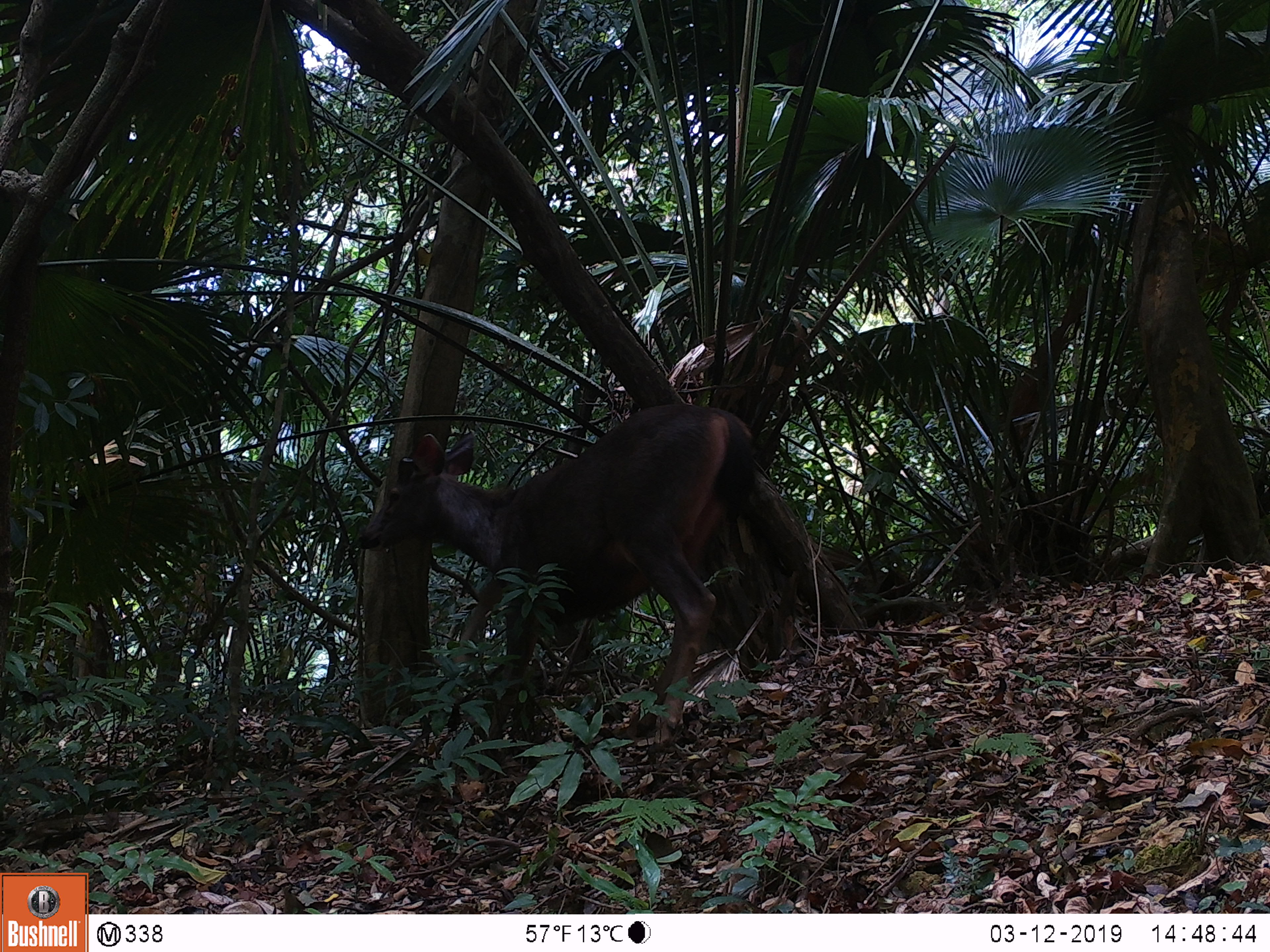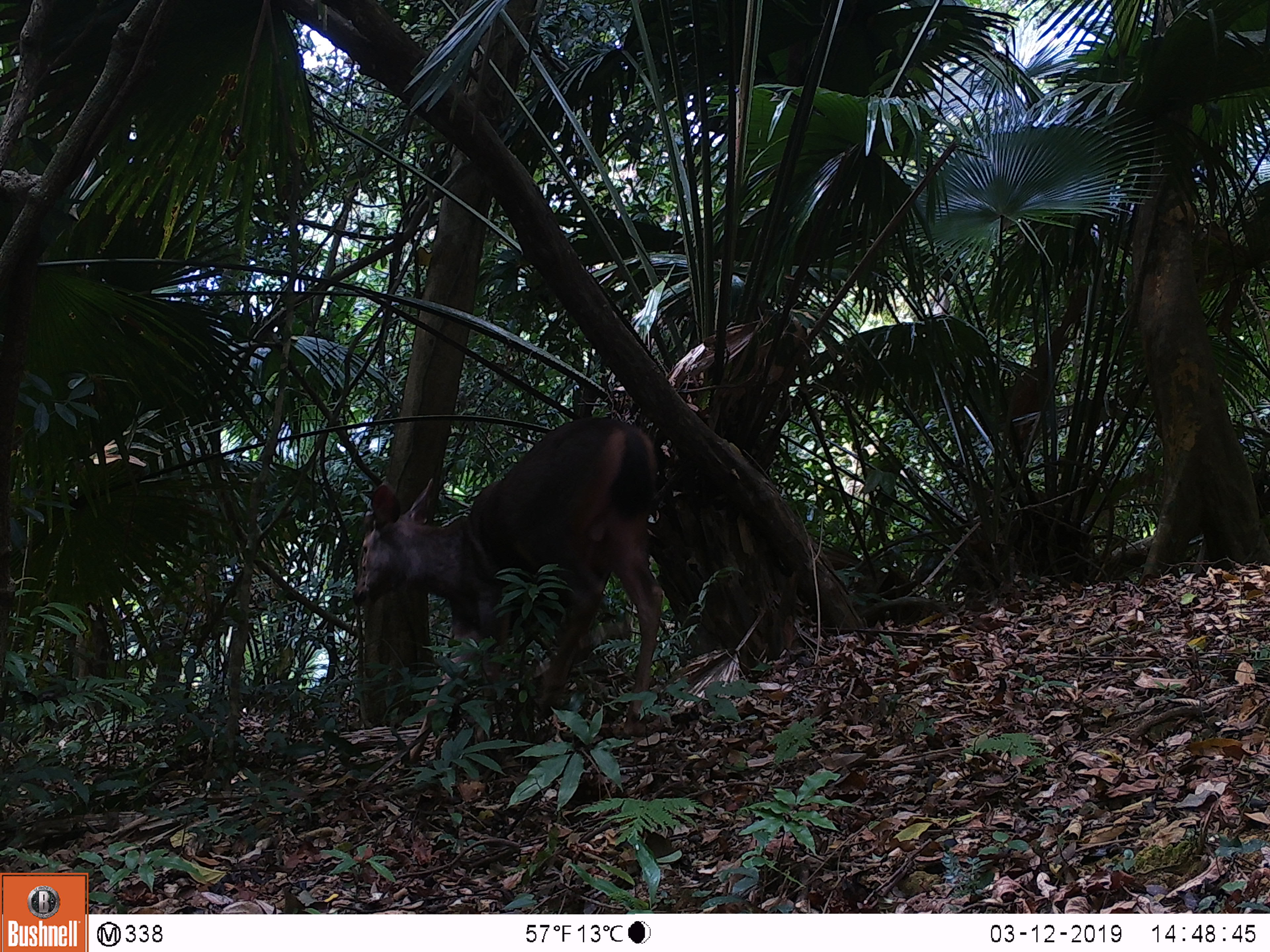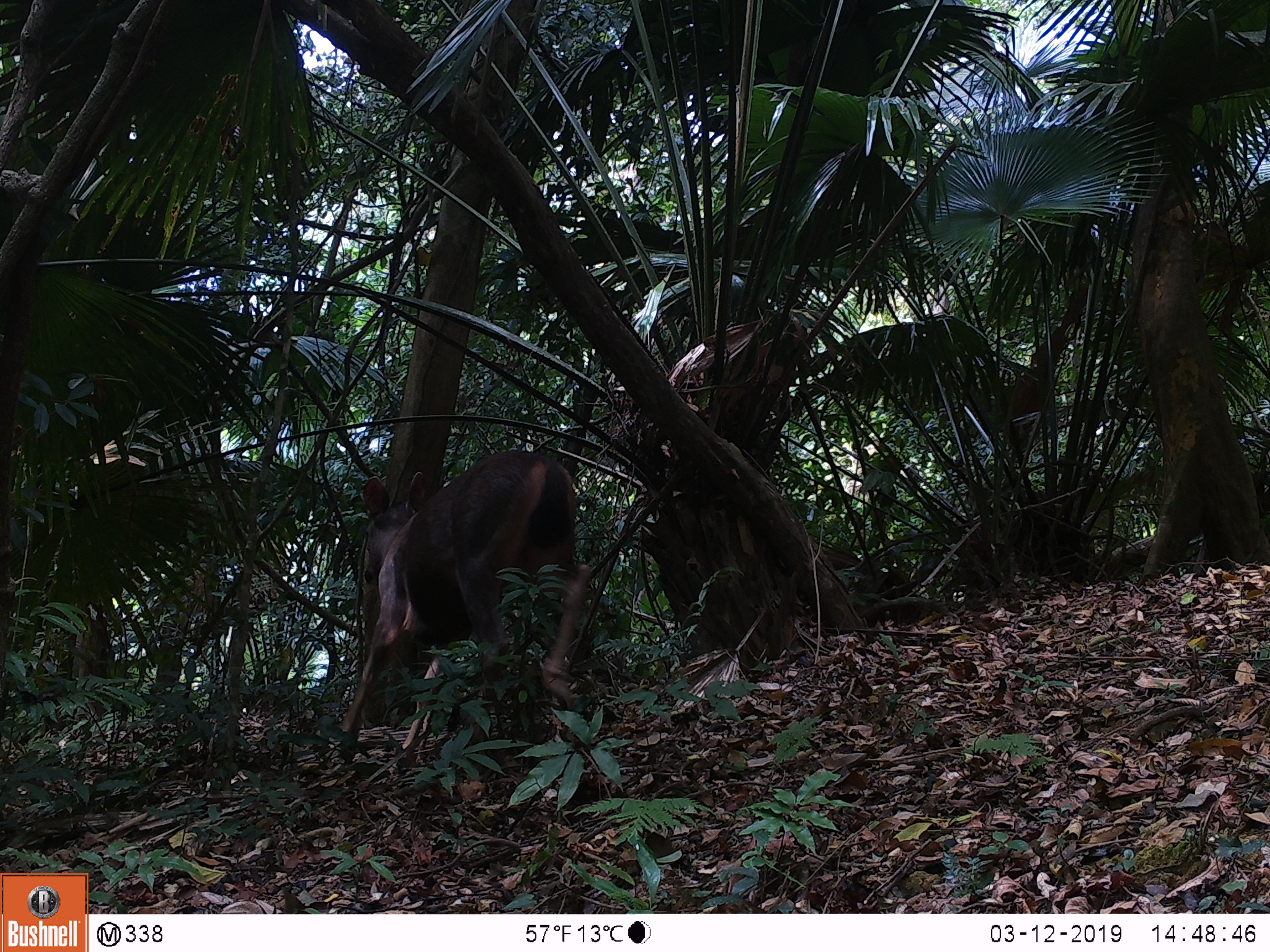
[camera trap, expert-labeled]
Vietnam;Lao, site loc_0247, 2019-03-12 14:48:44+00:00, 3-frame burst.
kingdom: Animalia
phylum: Chordata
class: Mammalia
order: Artiodactyla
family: Cervidae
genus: Rusa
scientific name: Rusa unicolor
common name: sambar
Sambar (Rusa unicolor). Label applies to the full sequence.